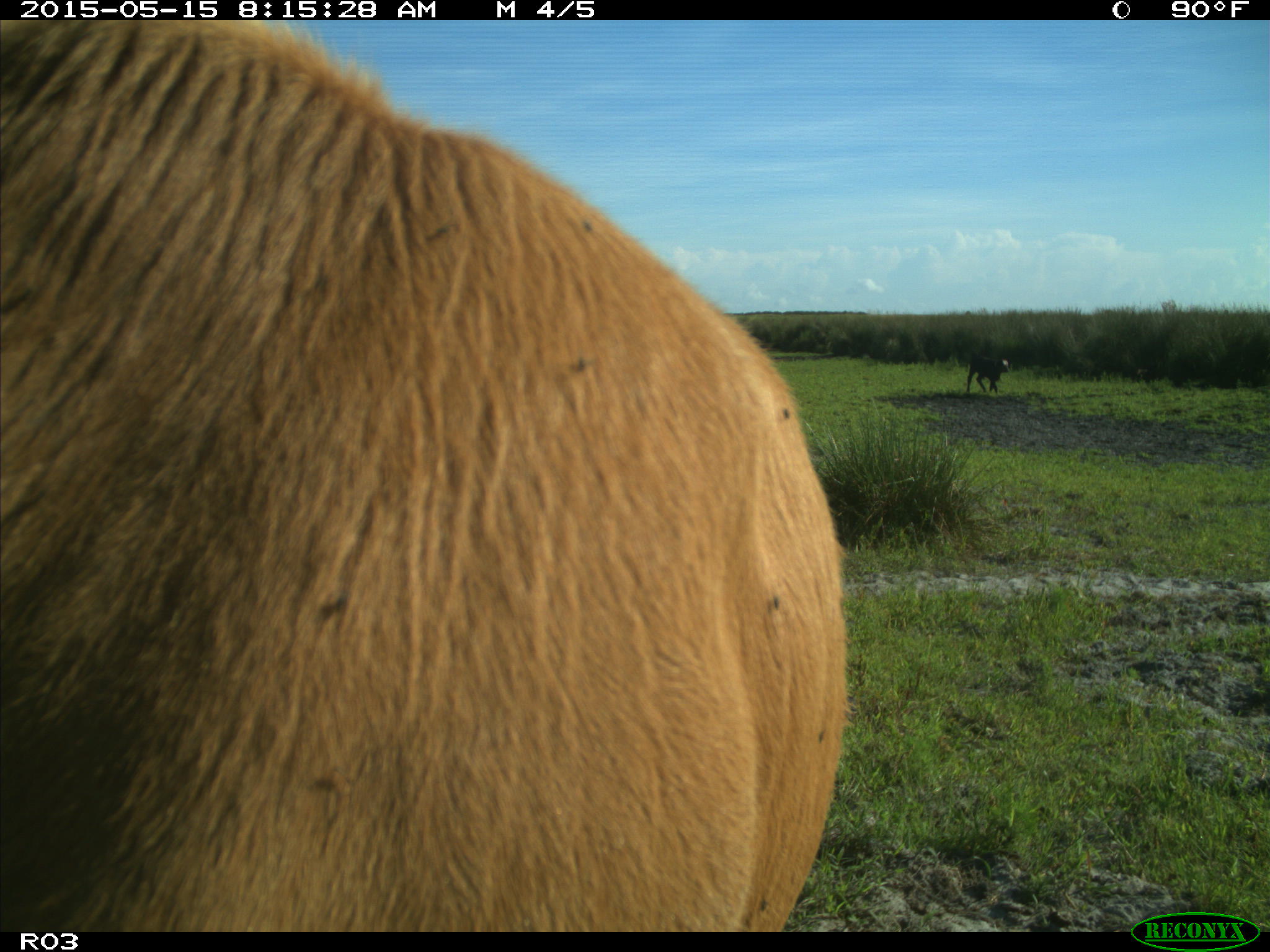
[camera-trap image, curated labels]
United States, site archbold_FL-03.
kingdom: Animalia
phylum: Chordata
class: Mammalia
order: Artiodactyla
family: Bovidae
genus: Bos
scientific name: Bos taurus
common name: domestic cow